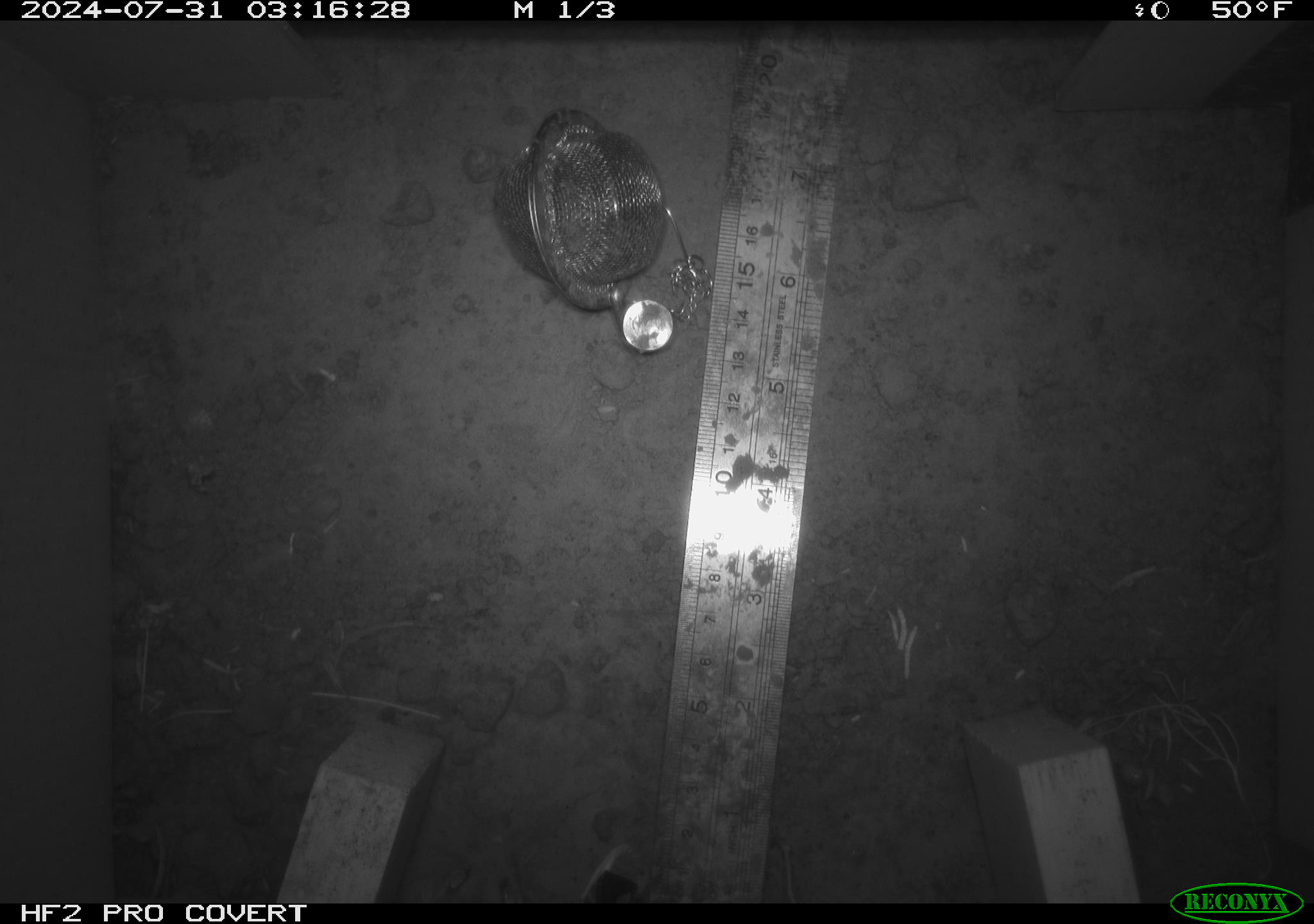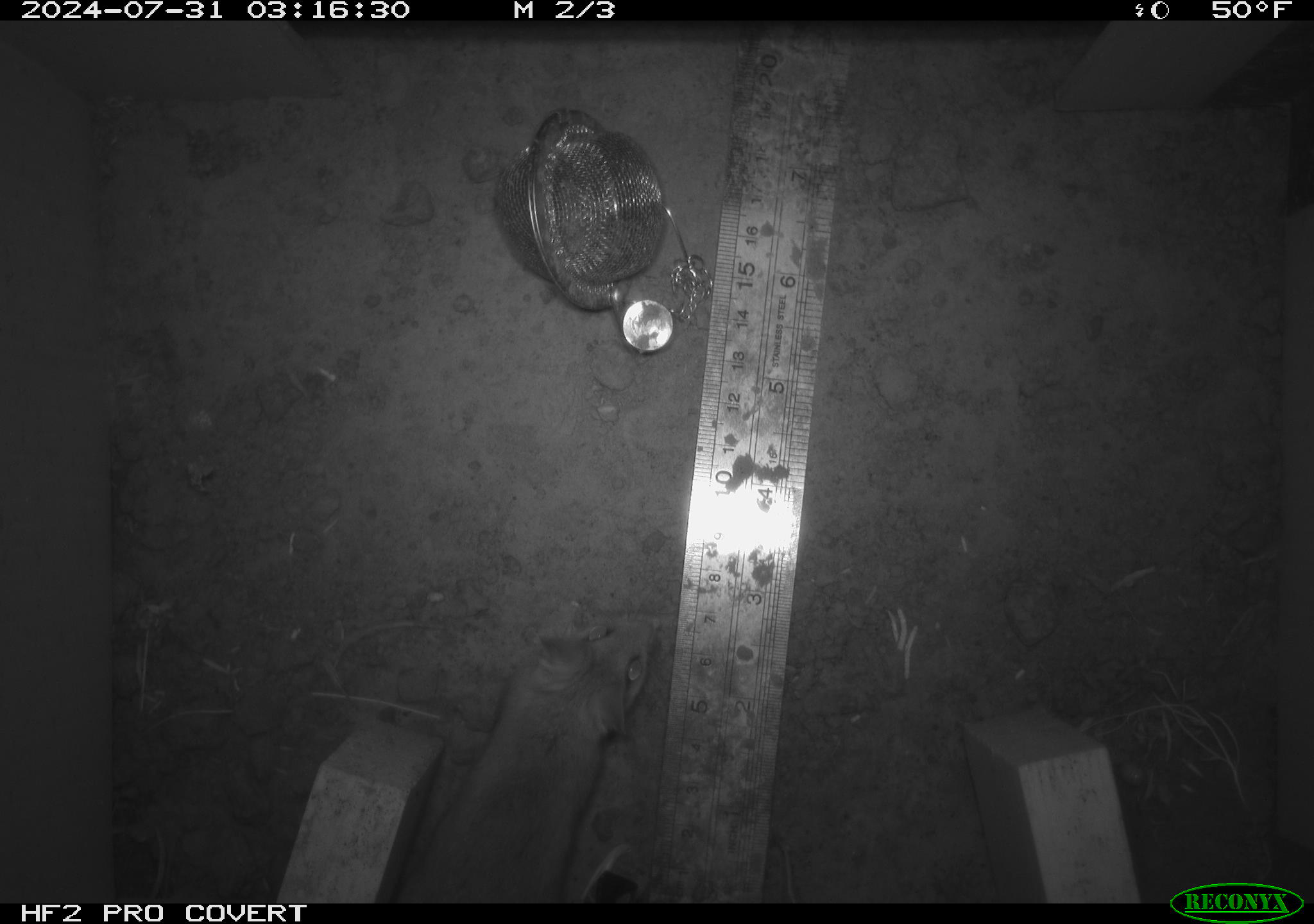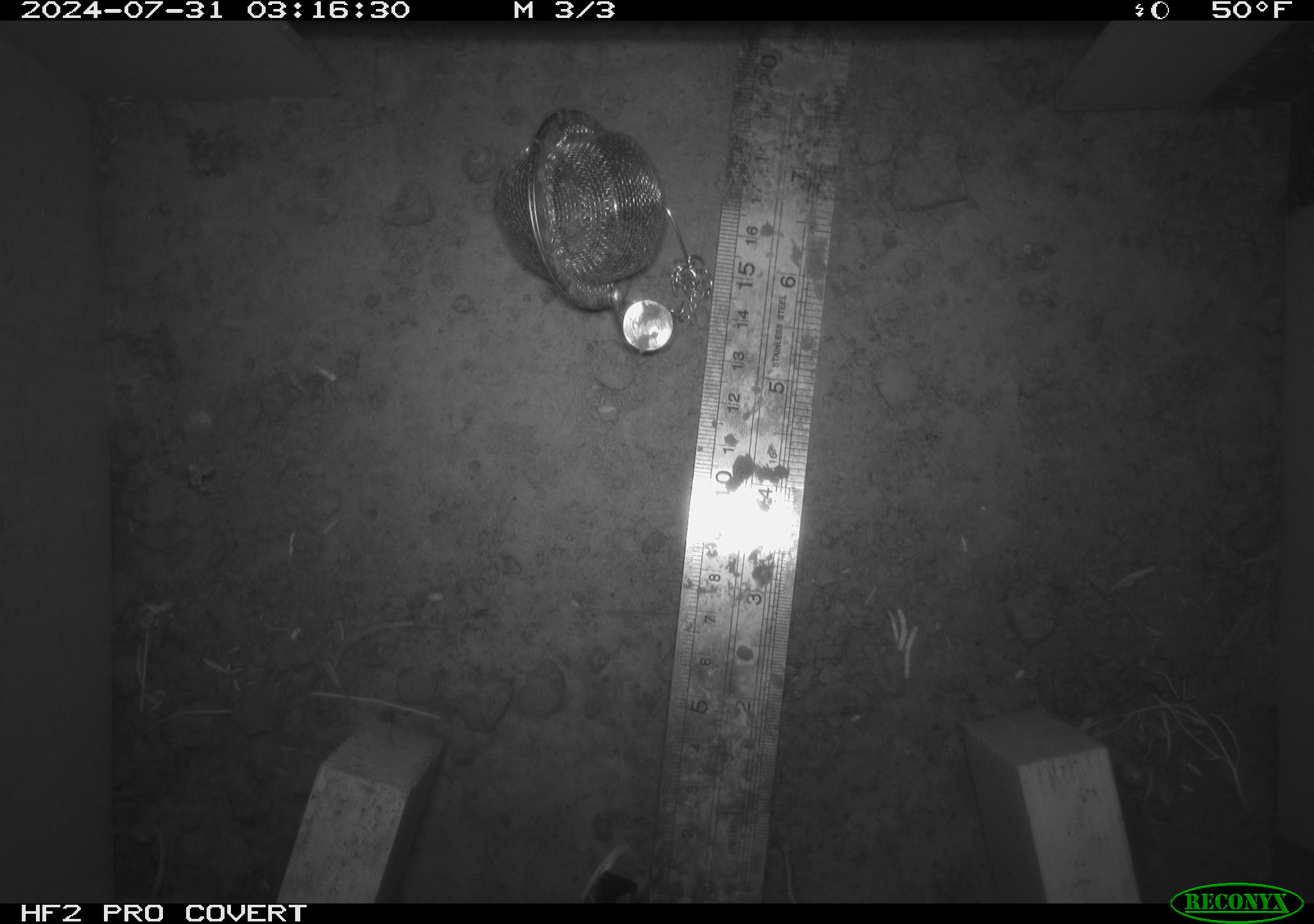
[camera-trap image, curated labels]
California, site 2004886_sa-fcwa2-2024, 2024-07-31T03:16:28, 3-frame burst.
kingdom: Animalia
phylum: Chordata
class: Mammalia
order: Rodentia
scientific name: Rodentia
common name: mouse species